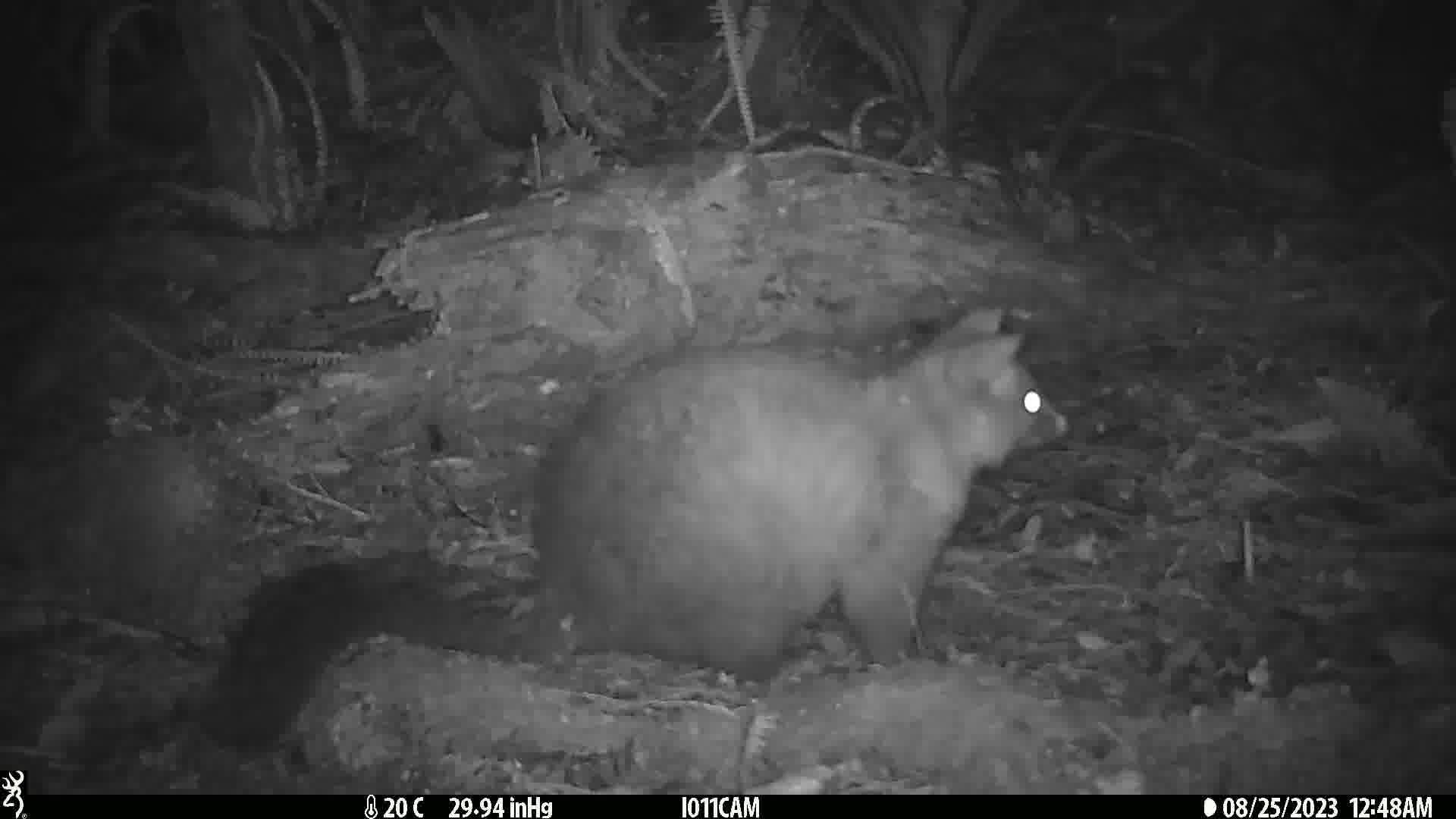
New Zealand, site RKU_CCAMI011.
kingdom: Animalia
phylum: Chordata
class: Mammalia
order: Diprotodontia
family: Phalangeridae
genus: Trichosurus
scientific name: Trichosurus vulpecula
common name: common brushtail possum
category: possum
Possum (common brushtail possum) (Trichosurus vulpecula).